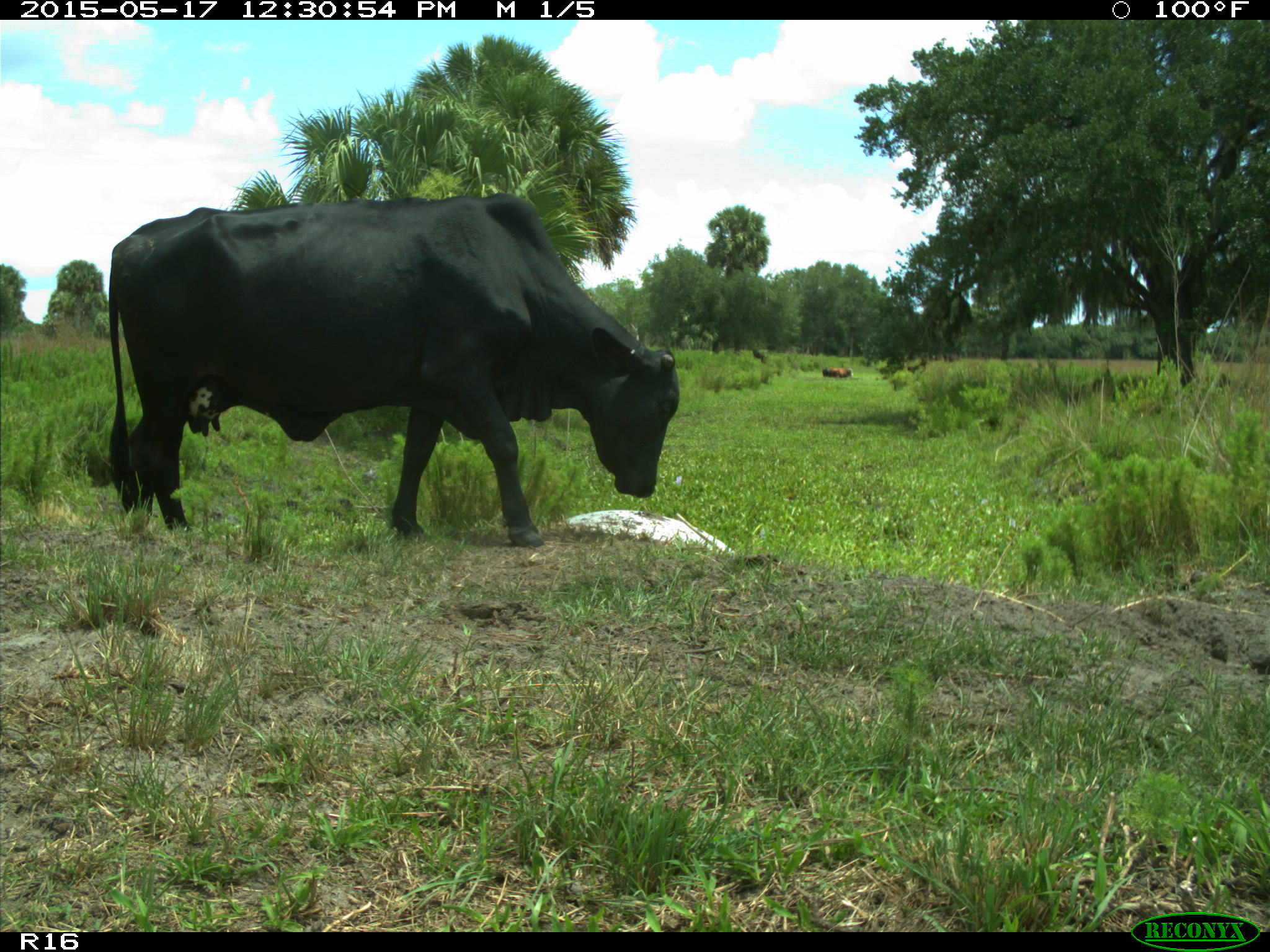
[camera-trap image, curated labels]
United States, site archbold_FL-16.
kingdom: Animalia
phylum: Chordata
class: Mammalia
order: Artiodactyla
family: Bovidae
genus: Bos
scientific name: Bos taurus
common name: domestic cow